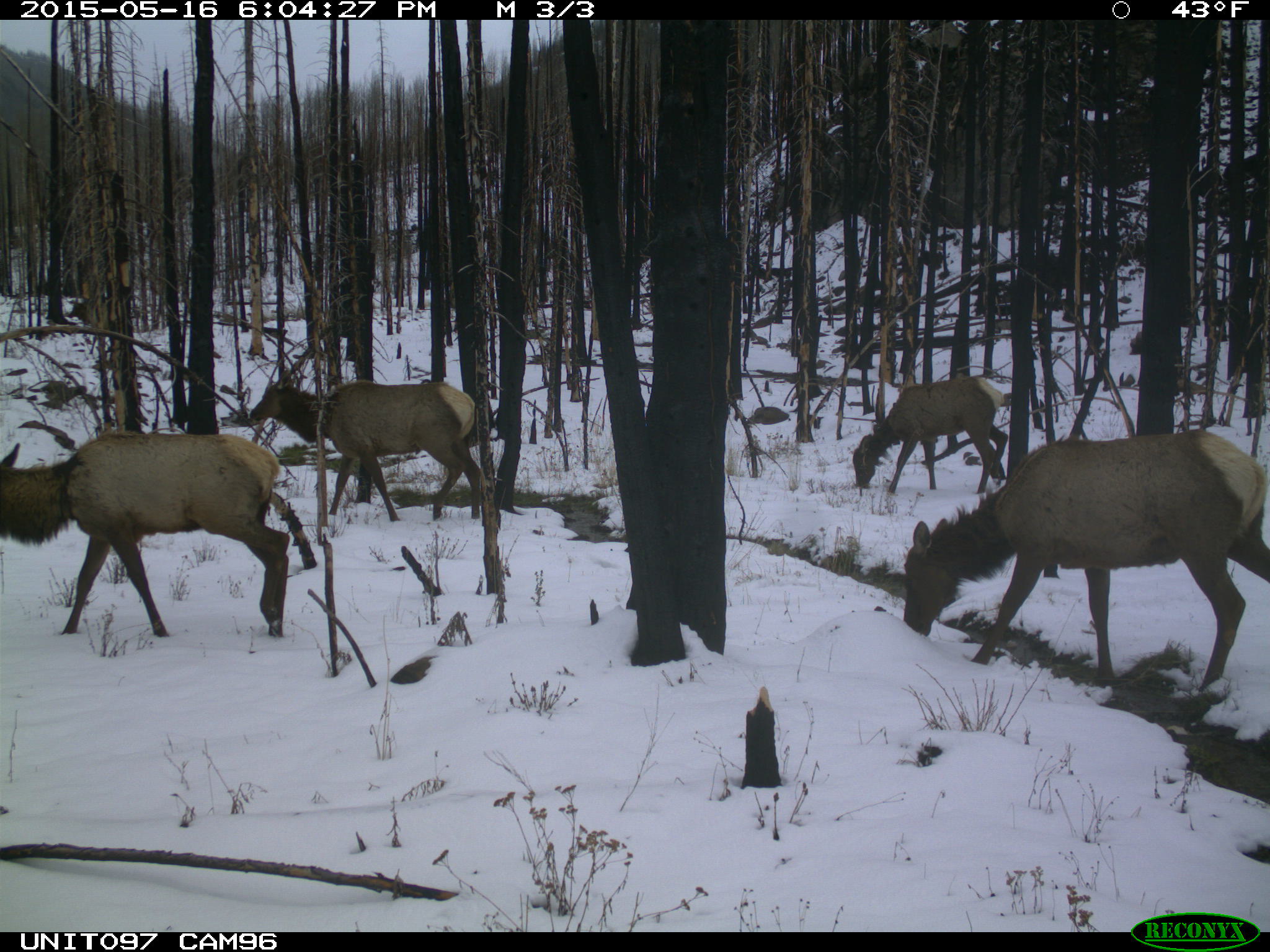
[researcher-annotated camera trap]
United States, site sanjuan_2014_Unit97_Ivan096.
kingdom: Animalia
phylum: Chordata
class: Mammalia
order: Artiodactyla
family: Cervidae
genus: Cervus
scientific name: Cervus elaphus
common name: red deer